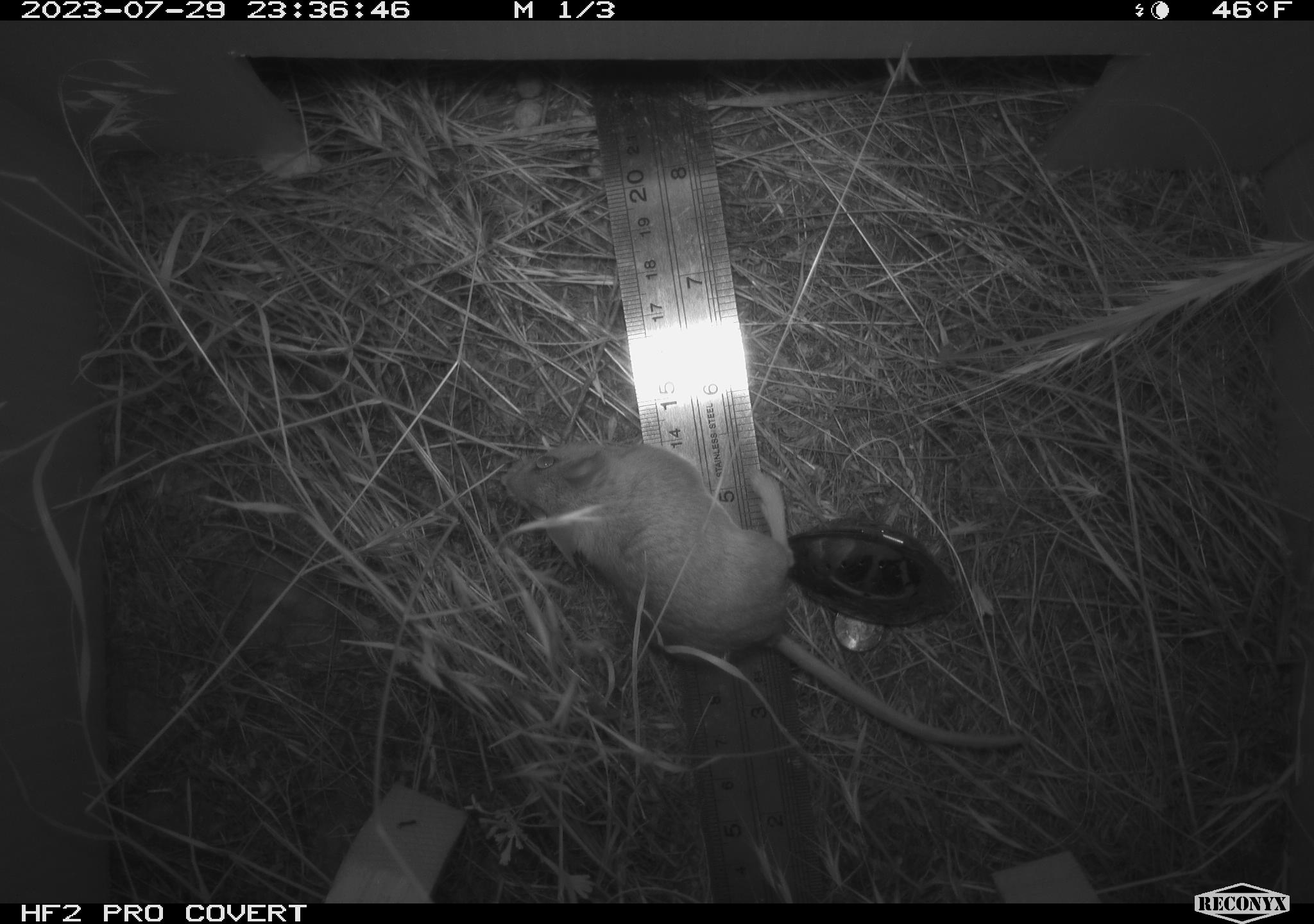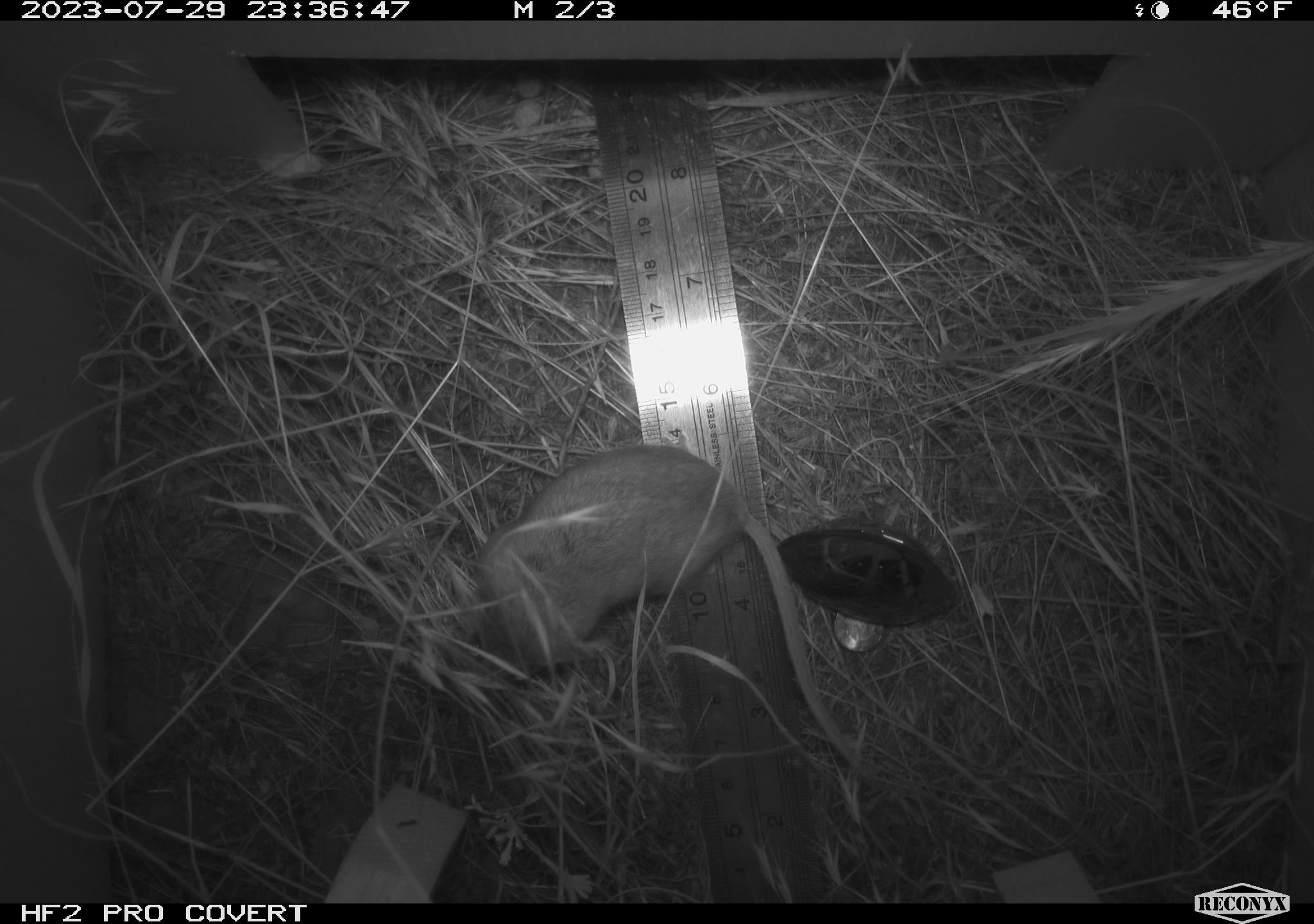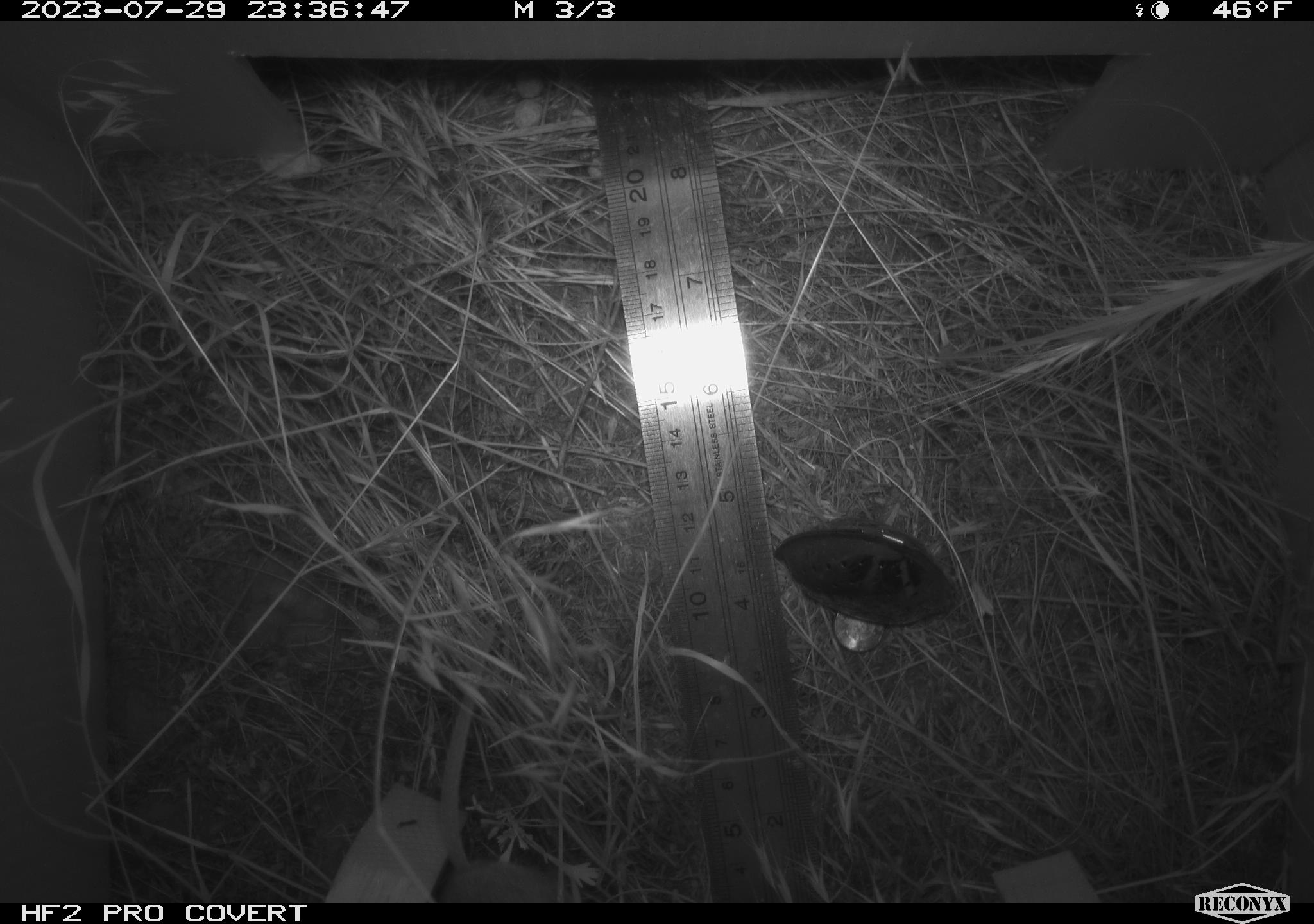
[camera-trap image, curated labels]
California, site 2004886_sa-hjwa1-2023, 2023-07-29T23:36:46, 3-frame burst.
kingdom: Animalia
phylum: Chordata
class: Mammalia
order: Rodentia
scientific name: Rodentia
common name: mouse species